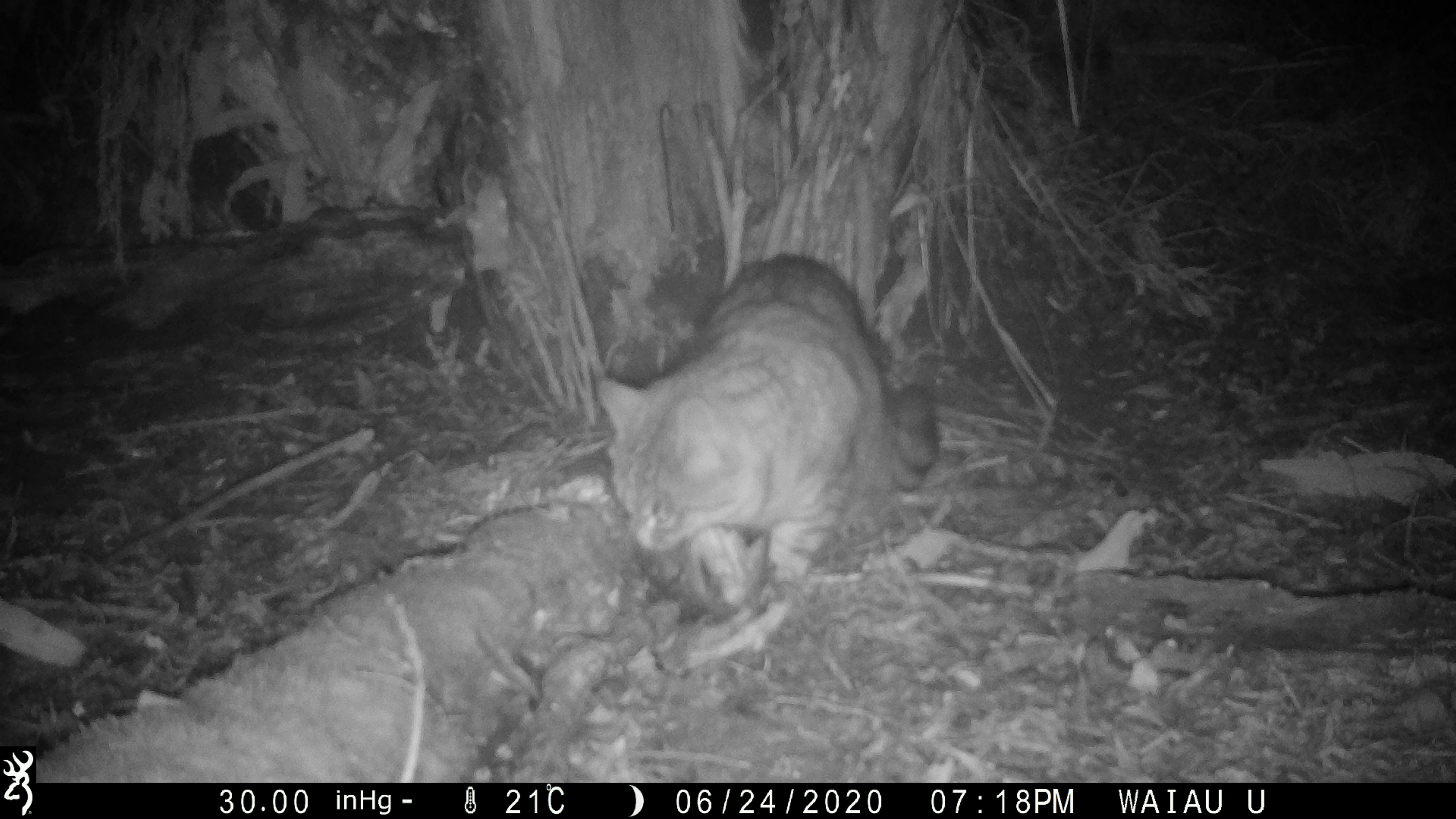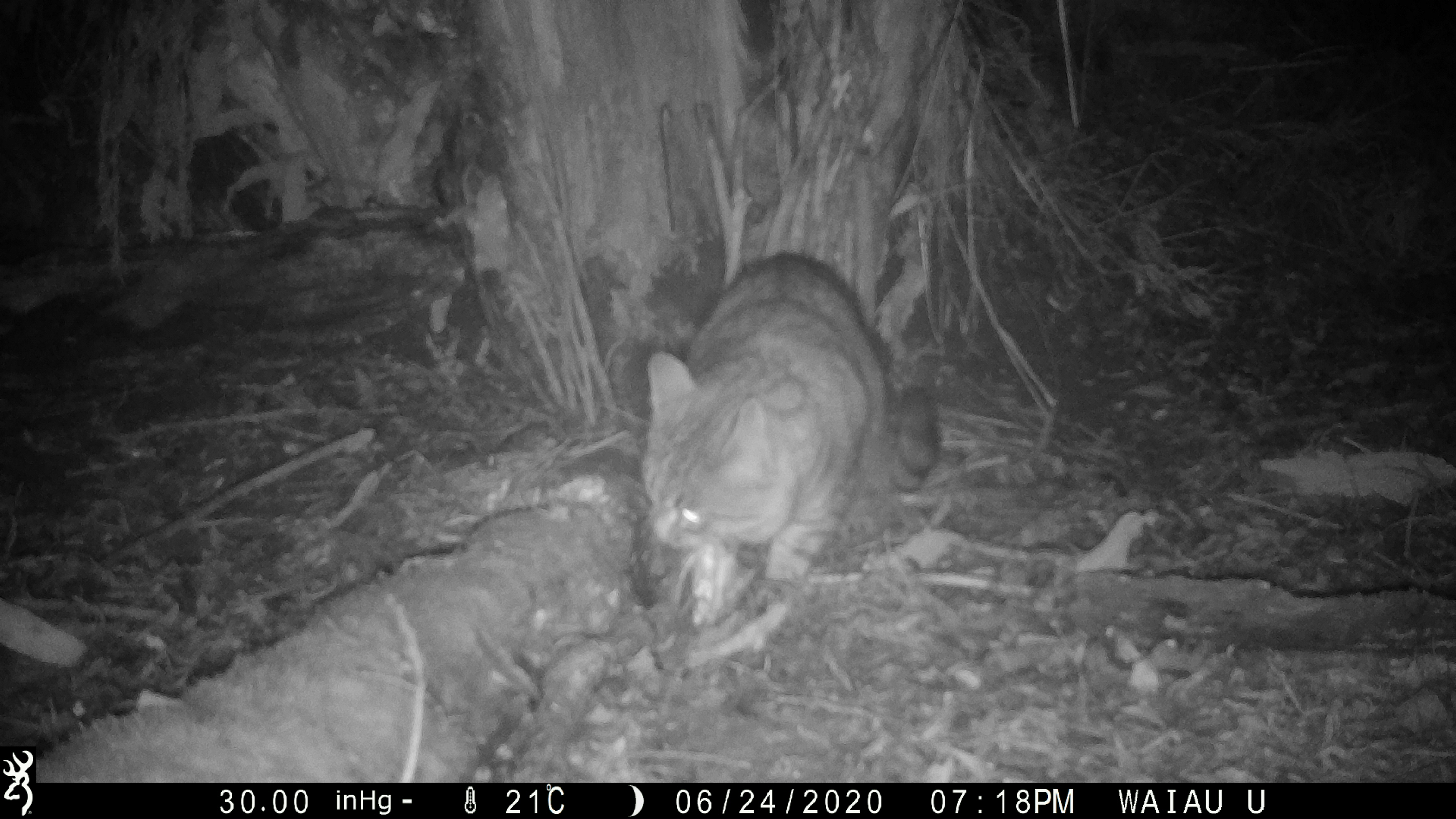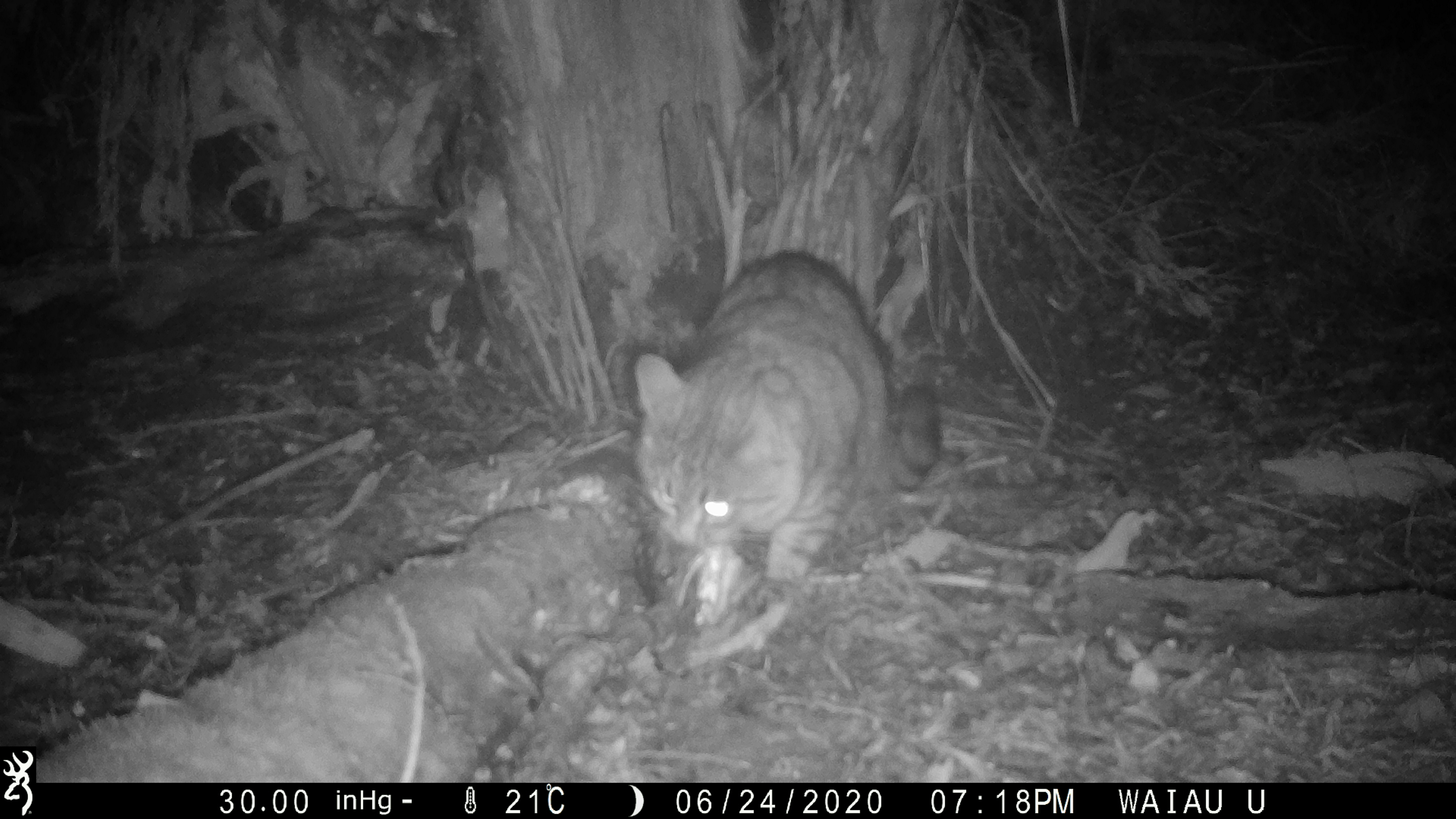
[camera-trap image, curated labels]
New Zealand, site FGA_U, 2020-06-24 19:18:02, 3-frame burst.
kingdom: Animalia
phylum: Chordata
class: Mammalia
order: Carnivora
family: Felidae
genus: Felis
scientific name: Felis catus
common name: domestic cat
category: cat